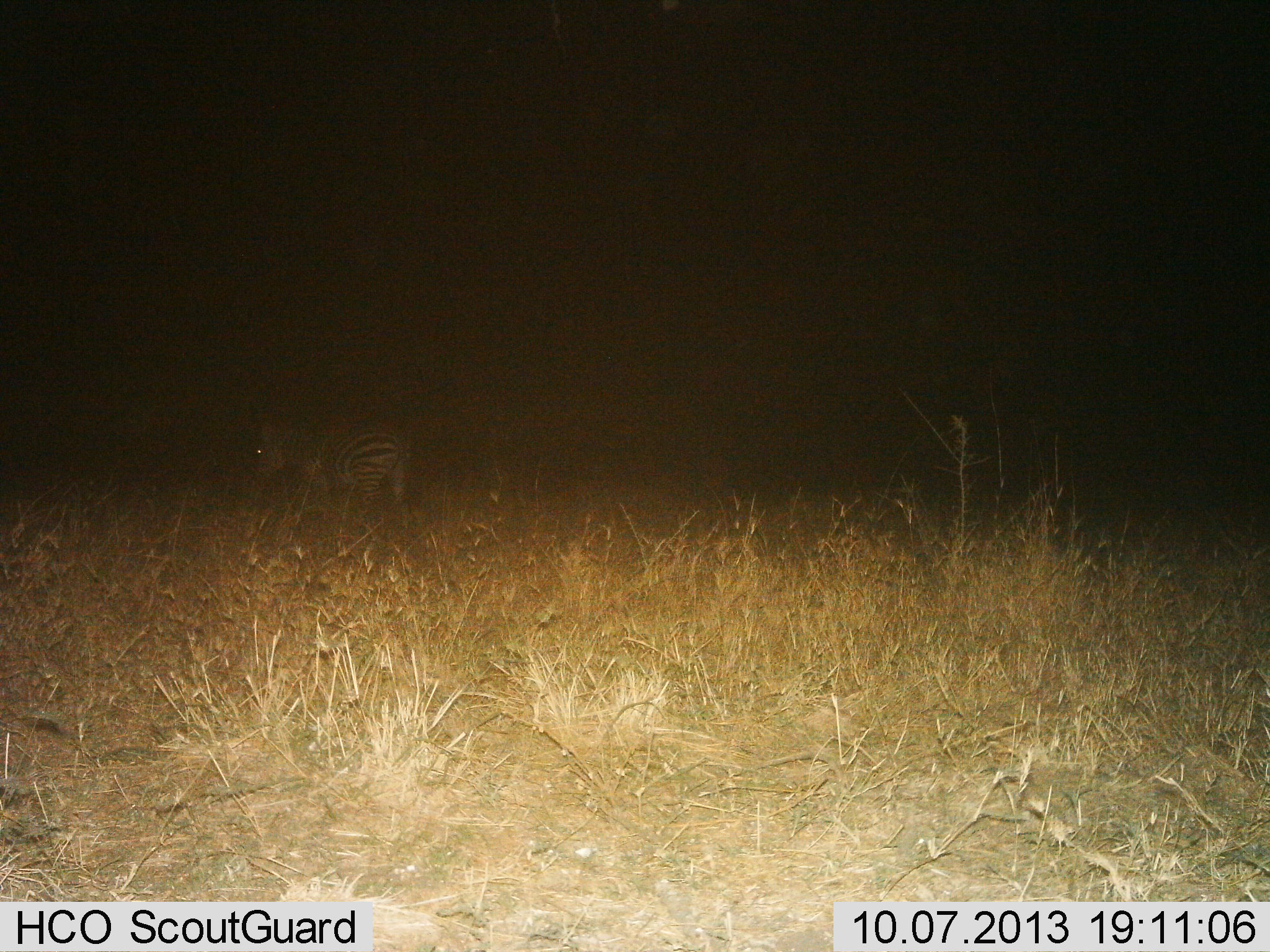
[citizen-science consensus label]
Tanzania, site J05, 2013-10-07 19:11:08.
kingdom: Animalia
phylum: Chordata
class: Mammalia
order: Perissodactyla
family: Equidae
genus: Equus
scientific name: Equus quagga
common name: plains zebra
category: zebra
Zebra (plains zebra) (Equus quagga), count 1. Behavior (volunteer vote fractions): standing 60%, resting 0%, moving 40%, interacting 0%. Young present (vote fraction): 0%. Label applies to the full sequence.